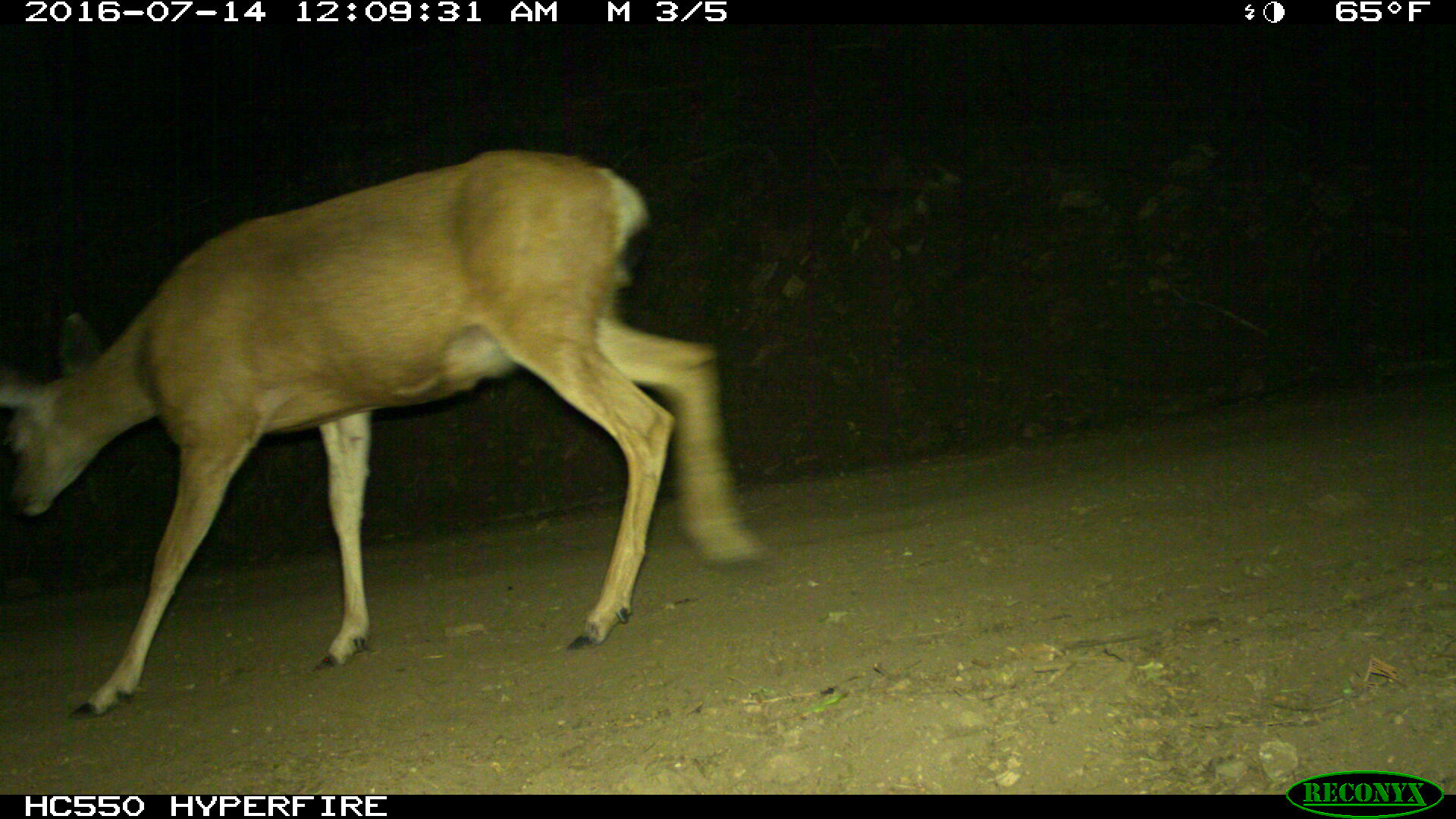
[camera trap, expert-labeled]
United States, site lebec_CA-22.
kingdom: Animalia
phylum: Chordata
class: Mammalia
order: Artiodactyla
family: Cervidae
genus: Odocoileus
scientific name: Odocoileus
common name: deer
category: unidentified deer